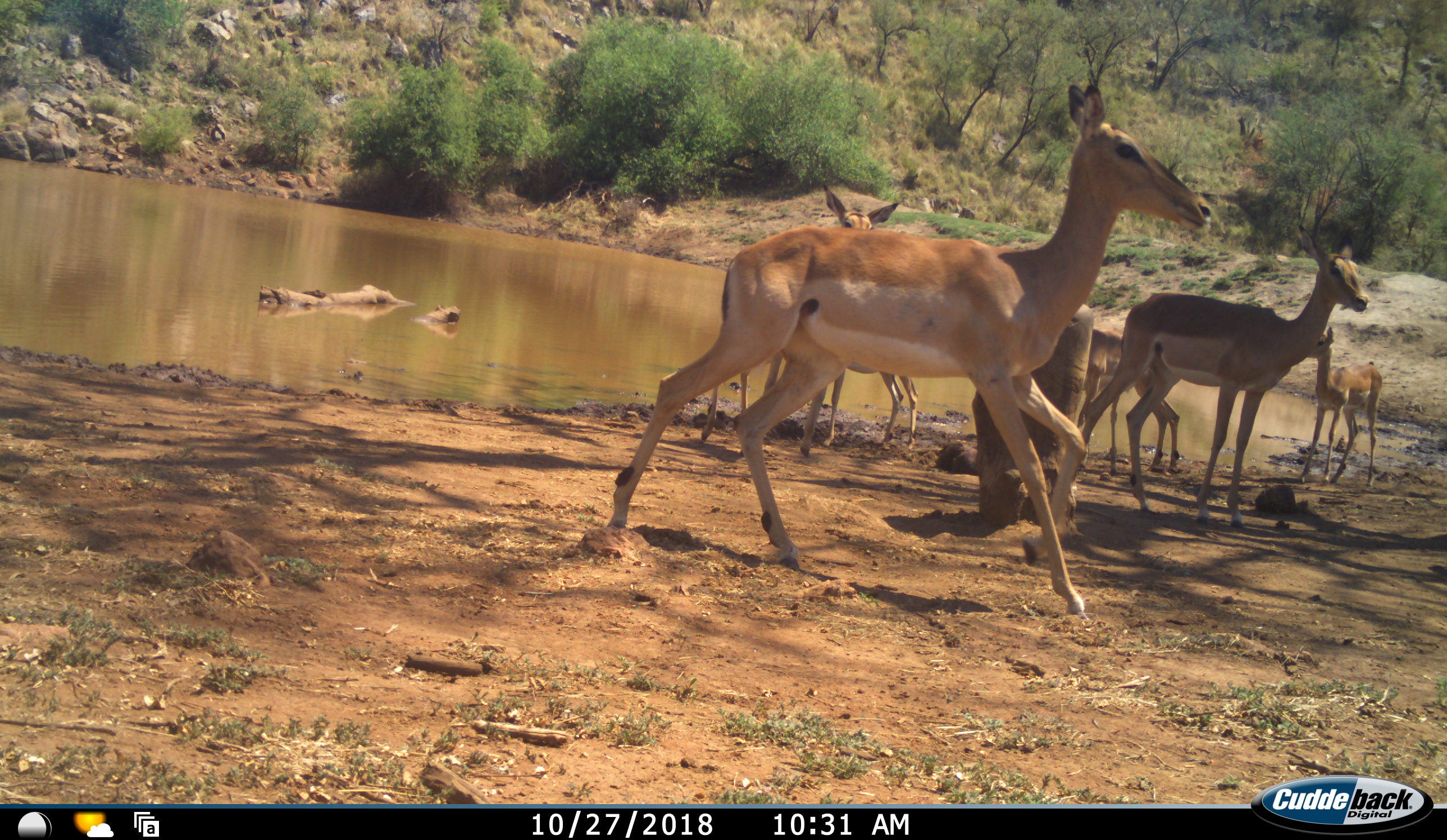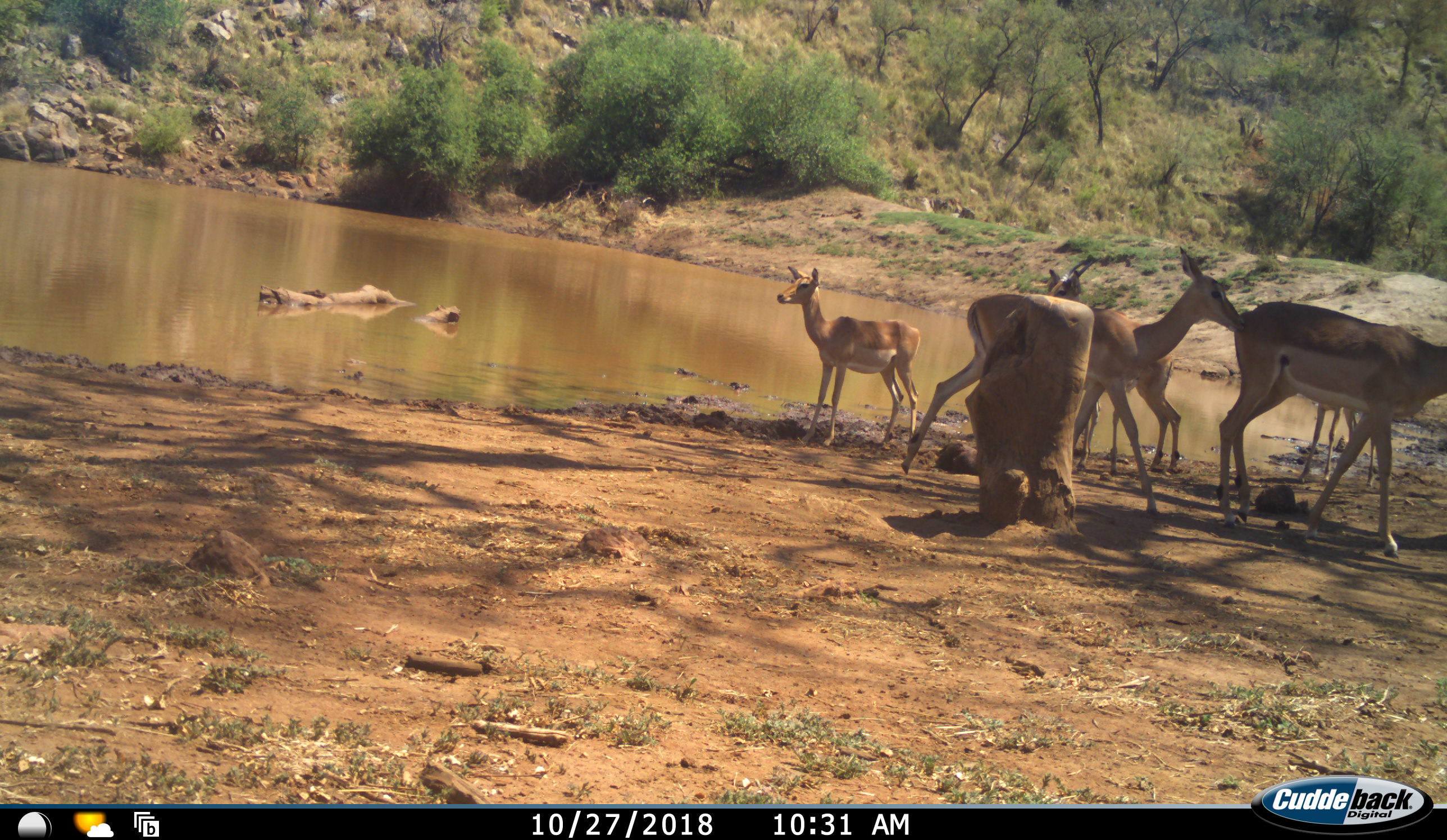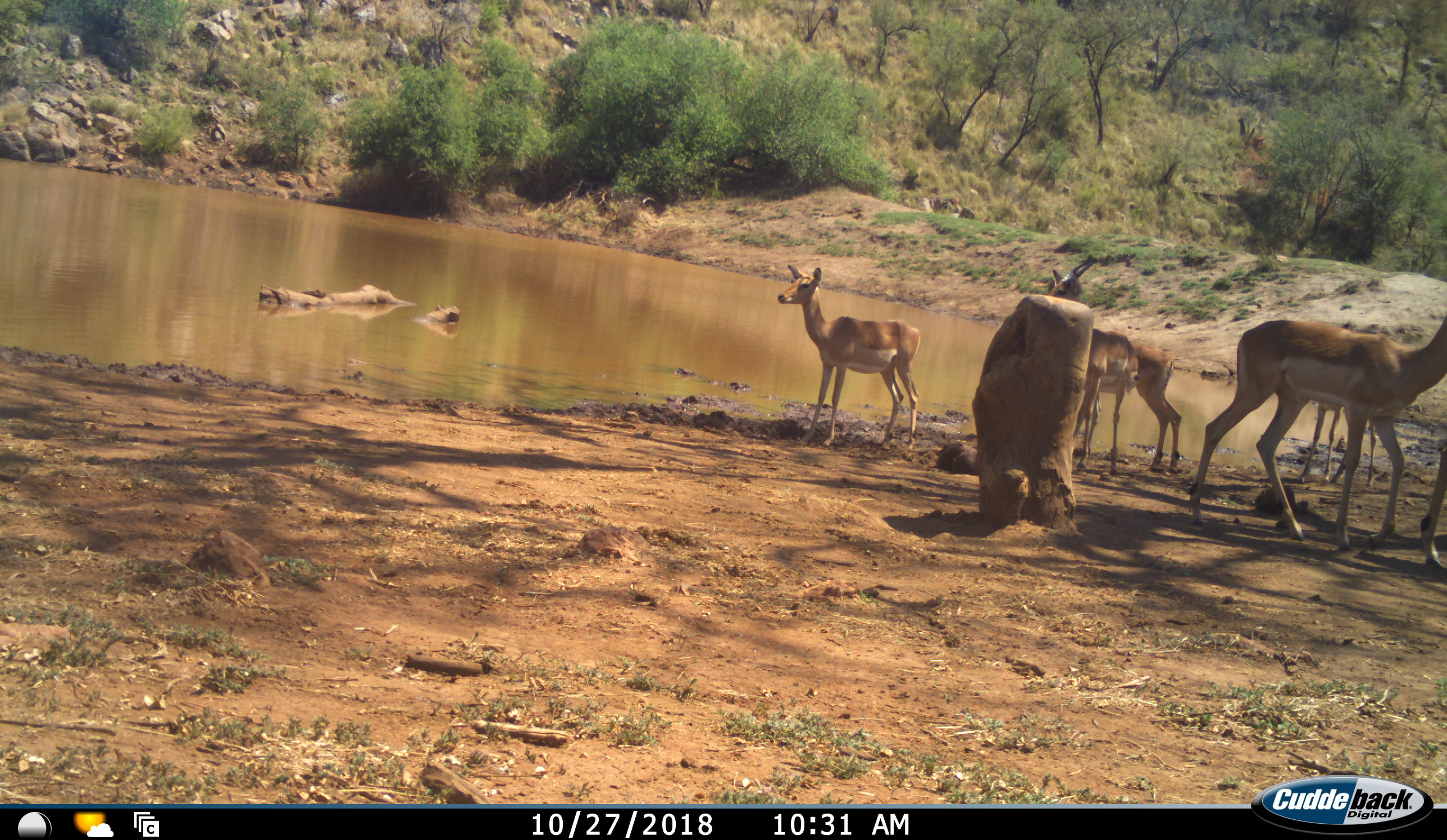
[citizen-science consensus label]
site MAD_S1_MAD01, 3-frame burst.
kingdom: Animalia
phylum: Chordata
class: Mammalia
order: Artiodactyla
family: Bovidae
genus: Aepyceros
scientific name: Aepyceros melampus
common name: impala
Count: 6.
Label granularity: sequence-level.